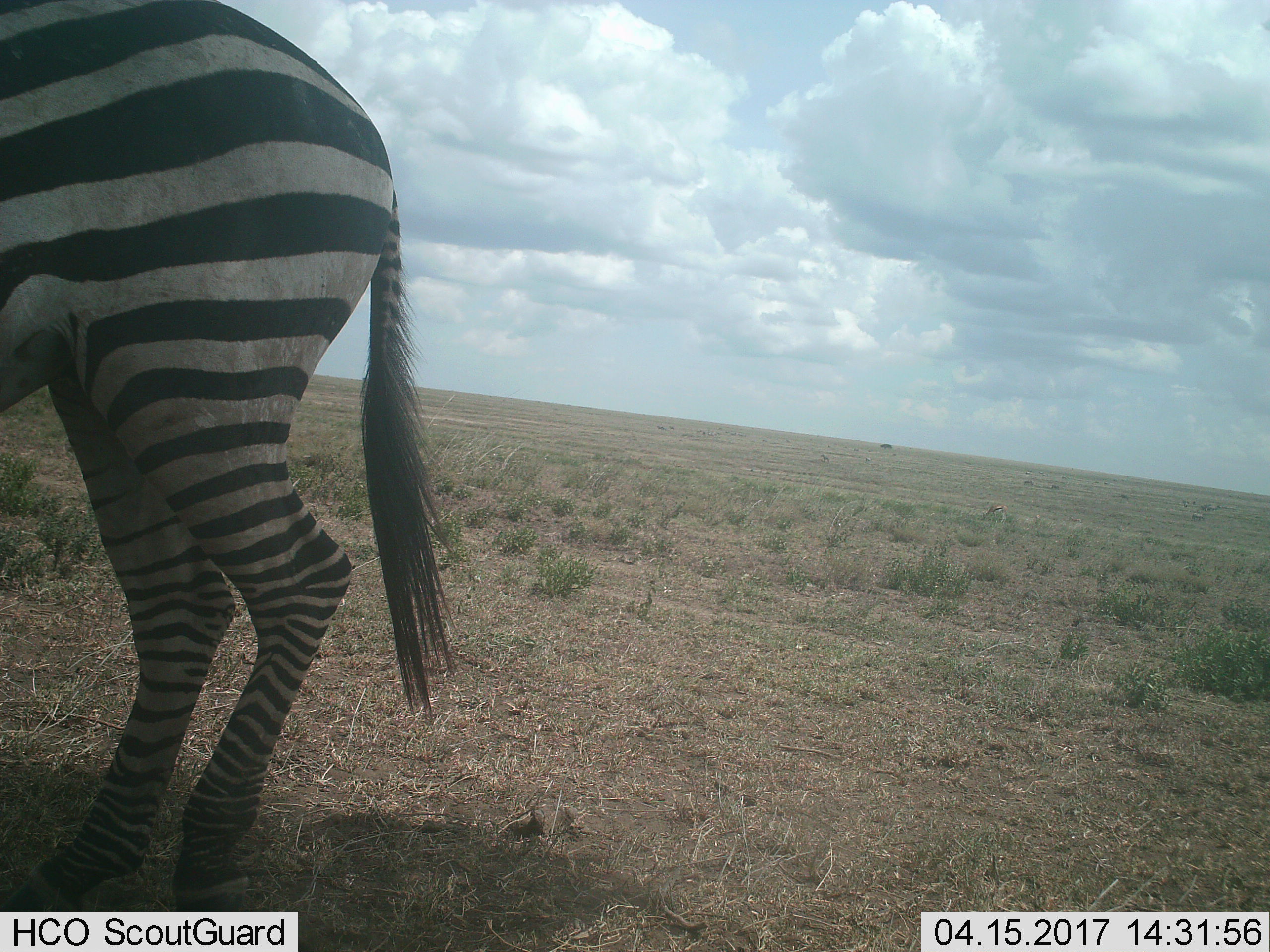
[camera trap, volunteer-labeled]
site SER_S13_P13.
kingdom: Animalia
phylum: Chordata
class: Mammalia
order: Perissodactyla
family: Equidae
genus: Equus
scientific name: Equus quagga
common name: plains zebra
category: zebraplains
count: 1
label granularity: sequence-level